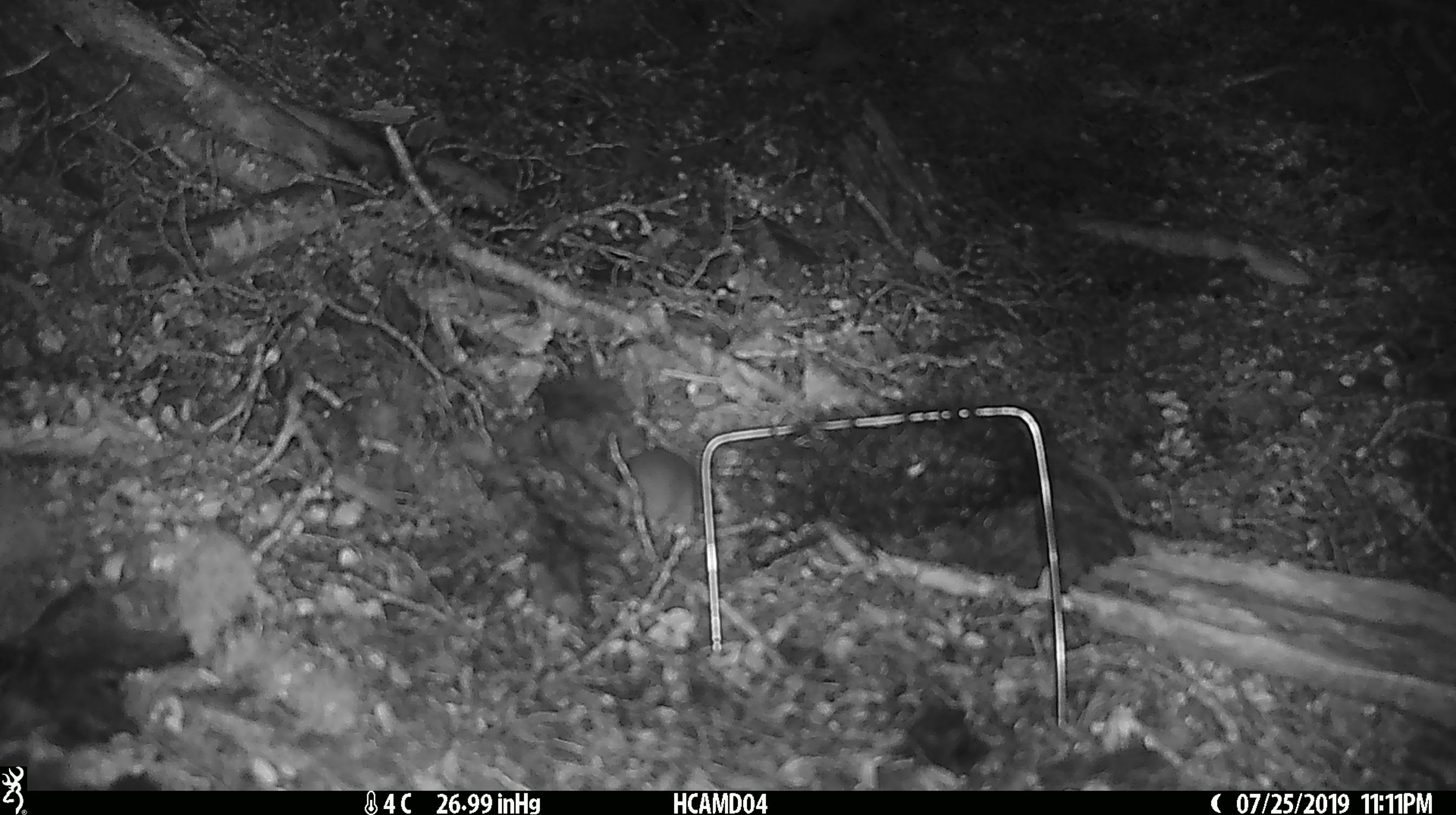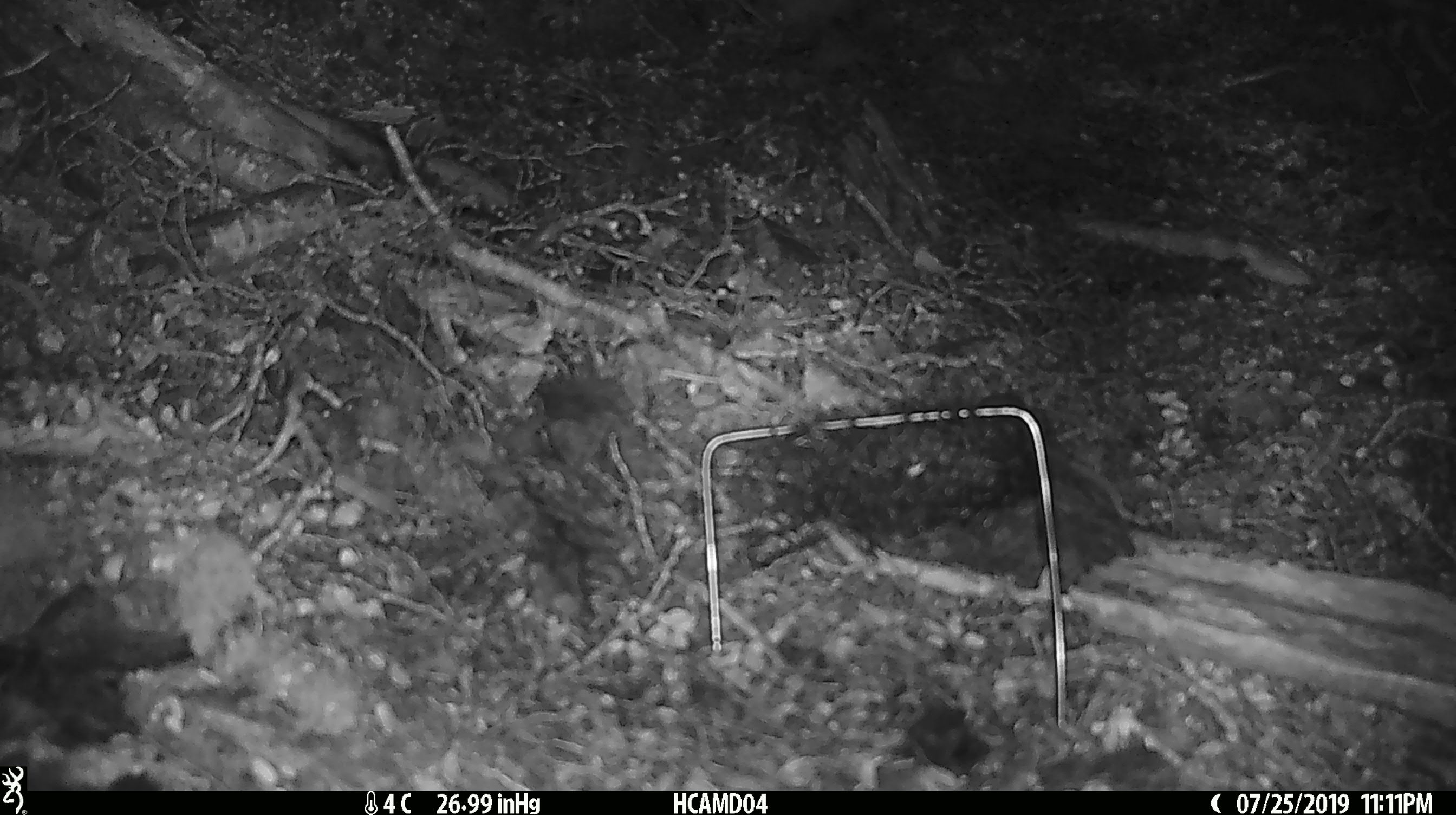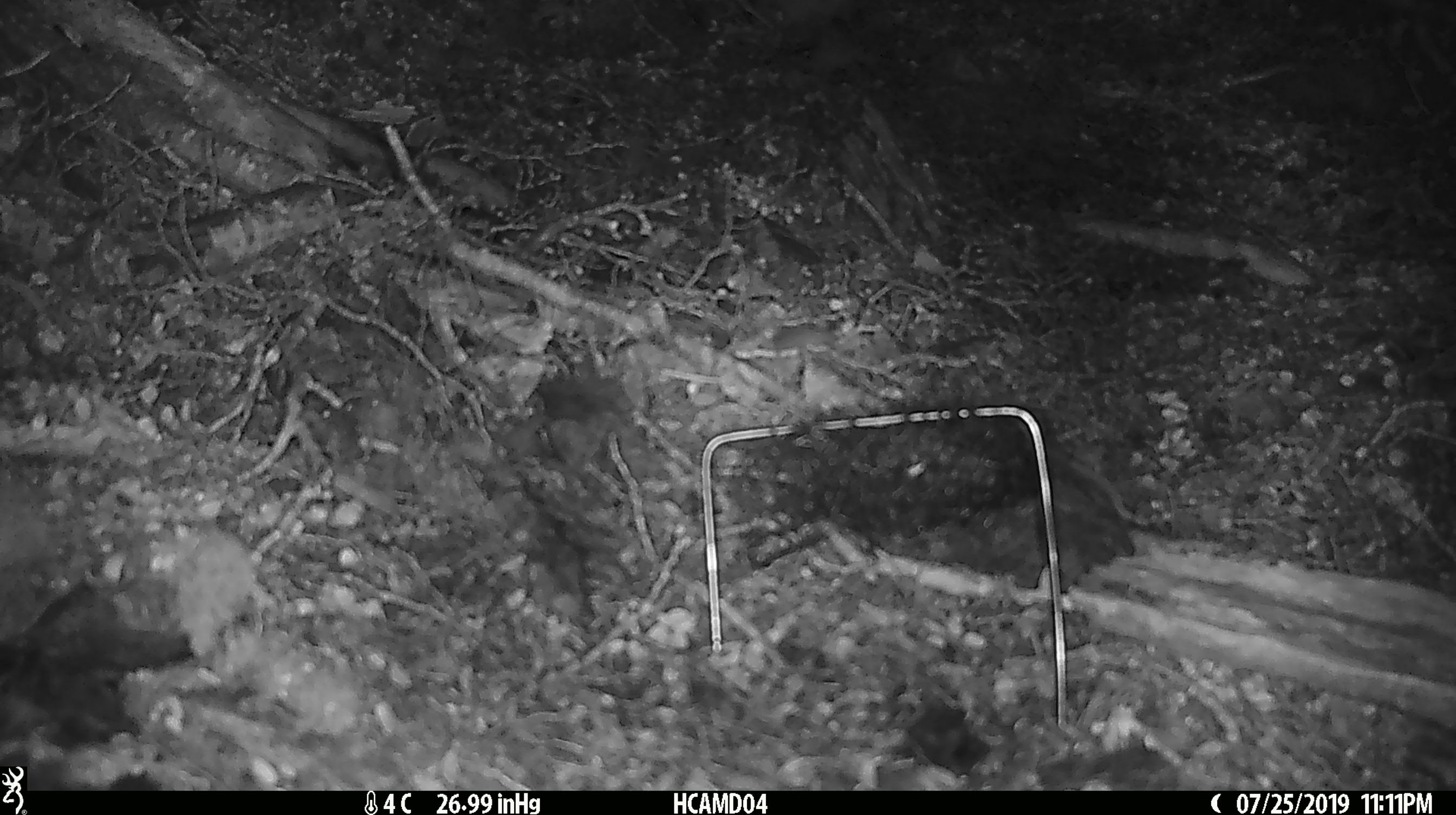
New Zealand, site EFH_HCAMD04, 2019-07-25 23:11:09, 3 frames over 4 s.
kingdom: Animalia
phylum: Chordata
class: Mammalia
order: Rodentia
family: Muridae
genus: Mus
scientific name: Mus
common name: mouse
Mouse (Mus).